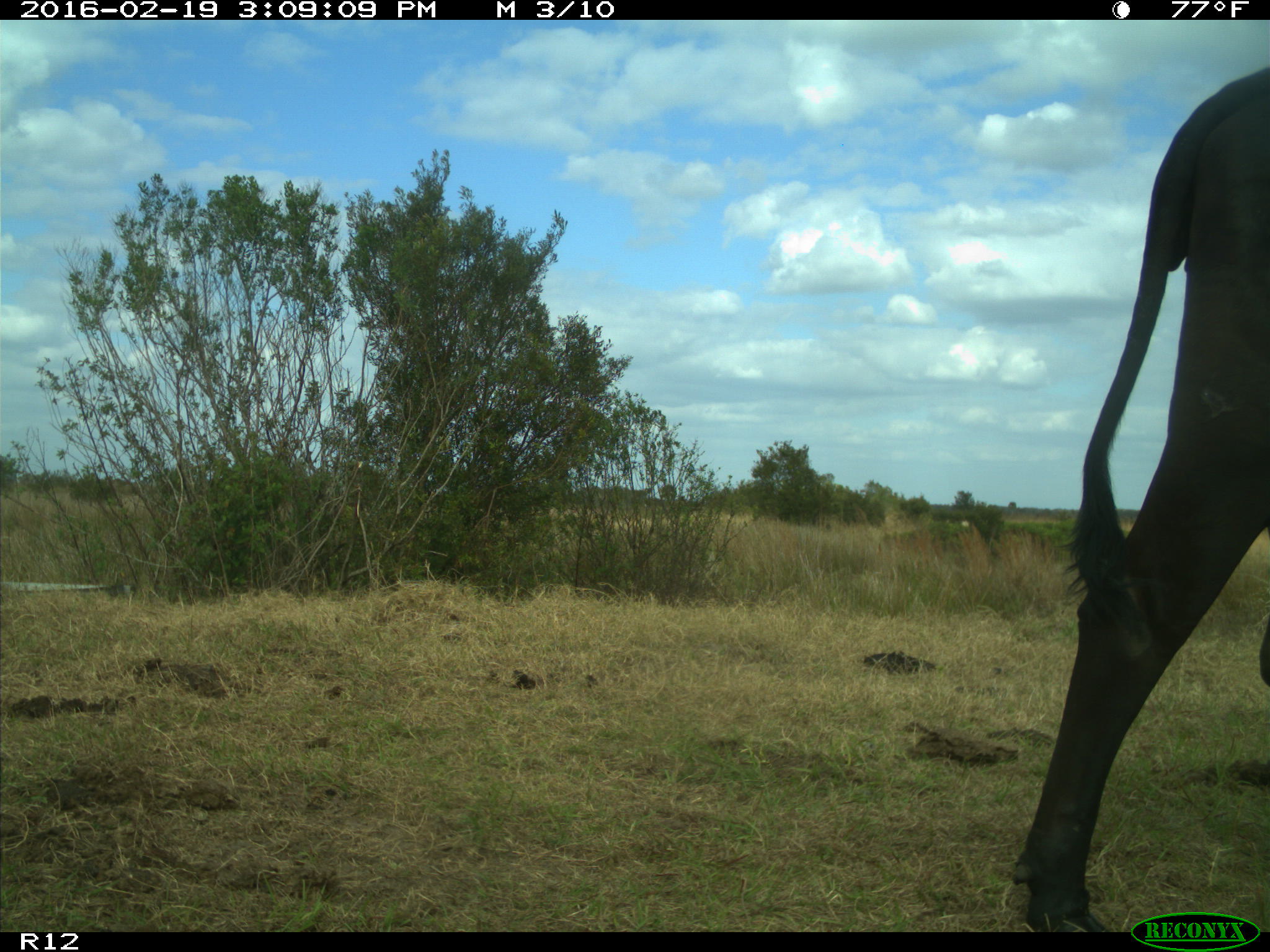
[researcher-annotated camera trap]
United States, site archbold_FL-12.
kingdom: Animalia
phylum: Chordata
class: Mammalia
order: Artiodactyla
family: Bovidae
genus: Bos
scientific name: Bos taurus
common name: domestic cow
Bos taurus (domestic cow).